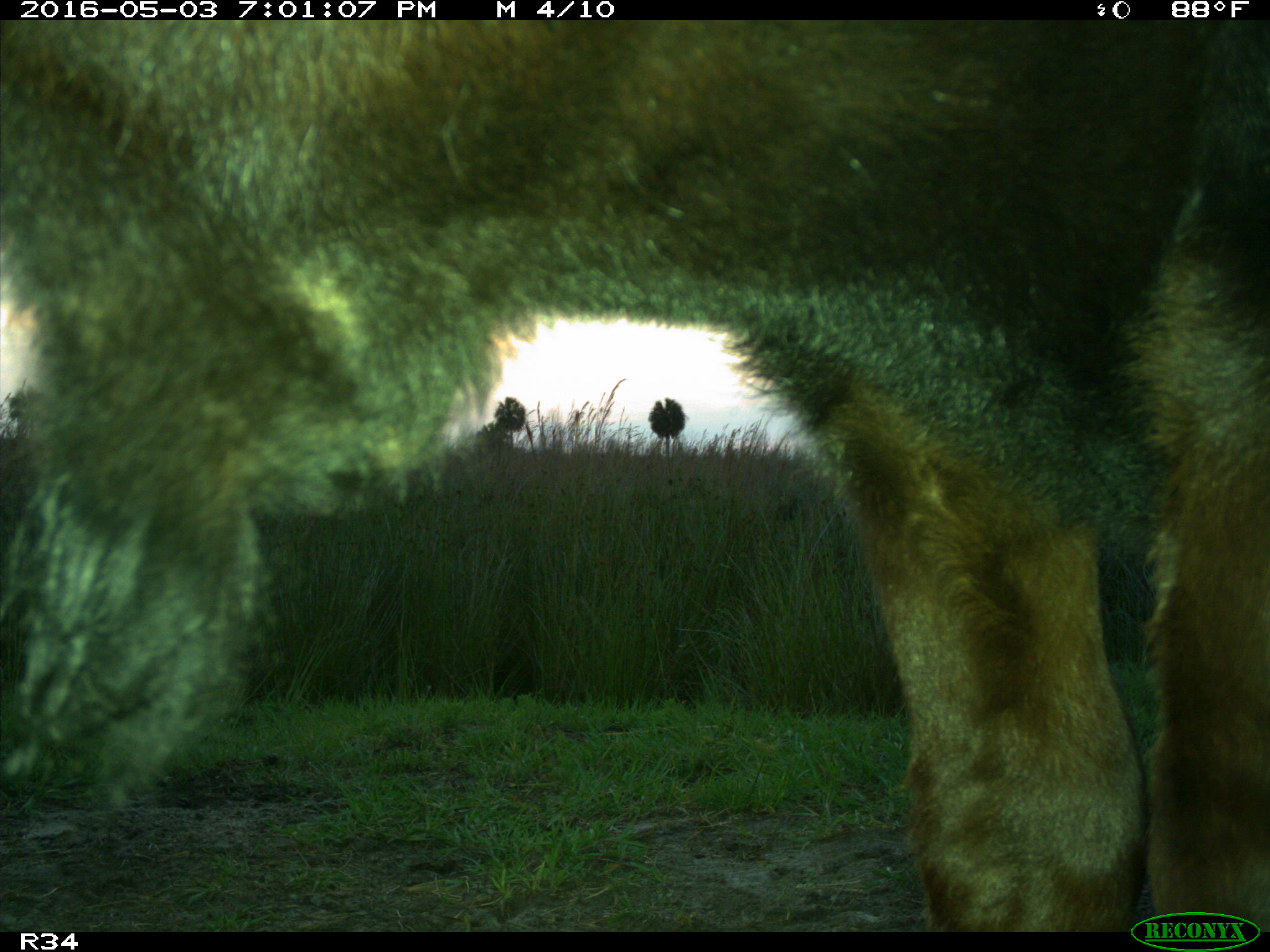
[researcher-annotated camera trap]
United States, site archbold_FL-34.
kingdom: Animalia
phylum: Chordata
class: Mammalia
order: Artiodactyla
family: Bovidae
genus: Bos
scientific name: Bos taurus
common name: domestic cow